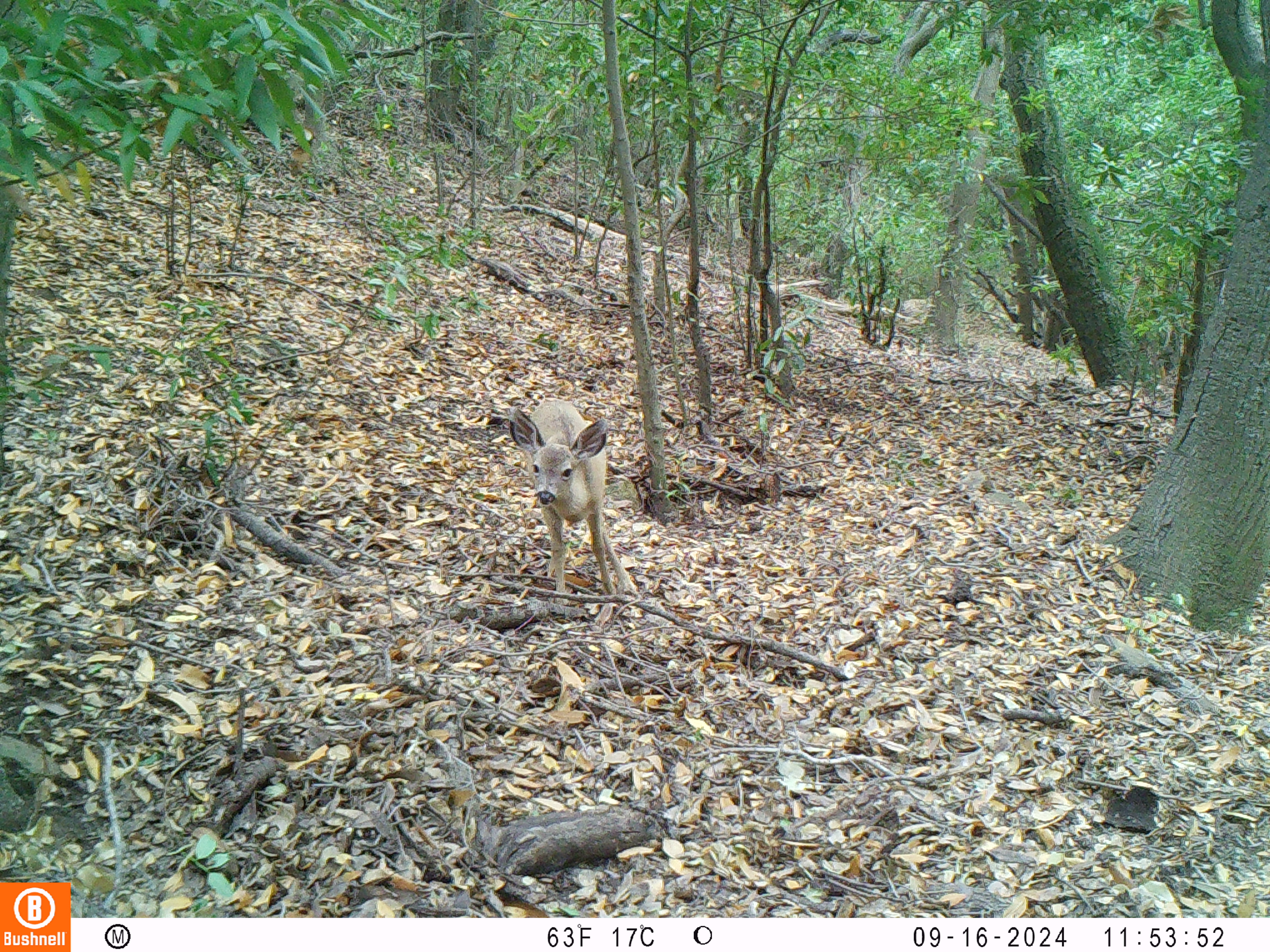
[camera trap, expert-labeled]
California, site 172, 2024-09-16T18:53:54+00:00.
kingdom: Animalia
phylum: Chordata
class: Mammalia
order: Artiodactyla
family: Cervidae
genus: Odocoileus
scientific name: Odocoileus hemionus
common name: mule deer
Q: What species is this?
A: Mule deer (Odocoileus hemionus).